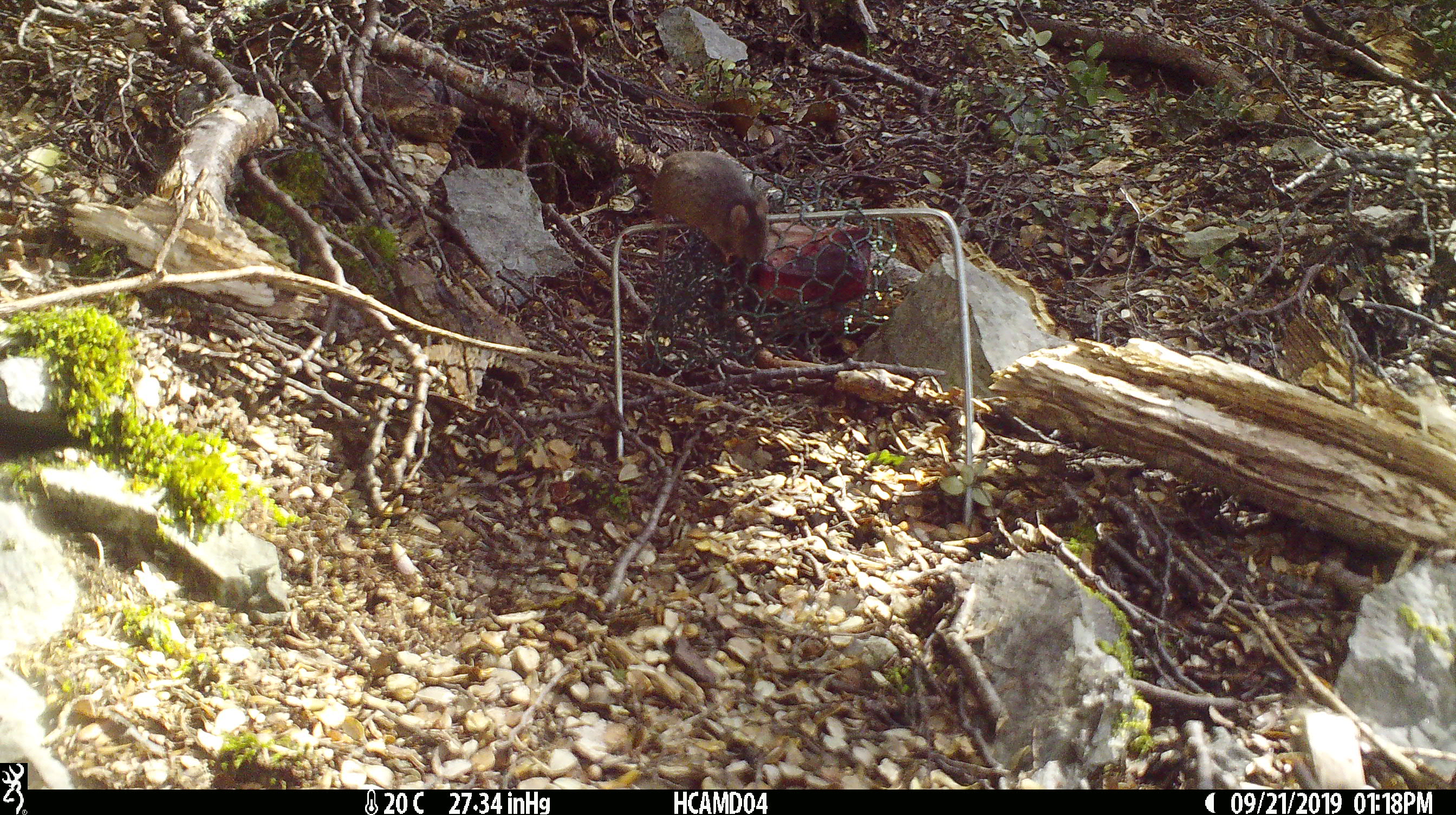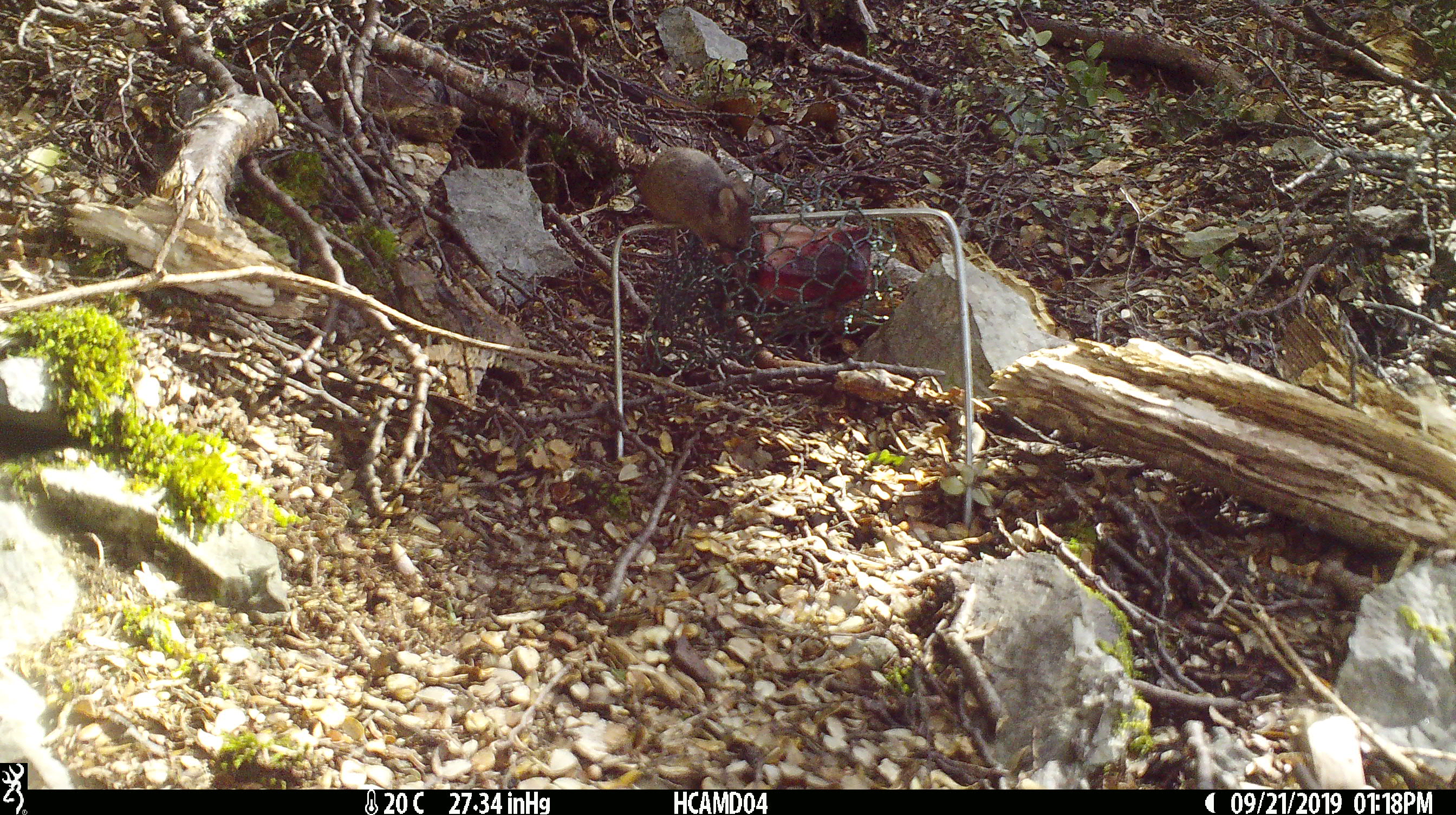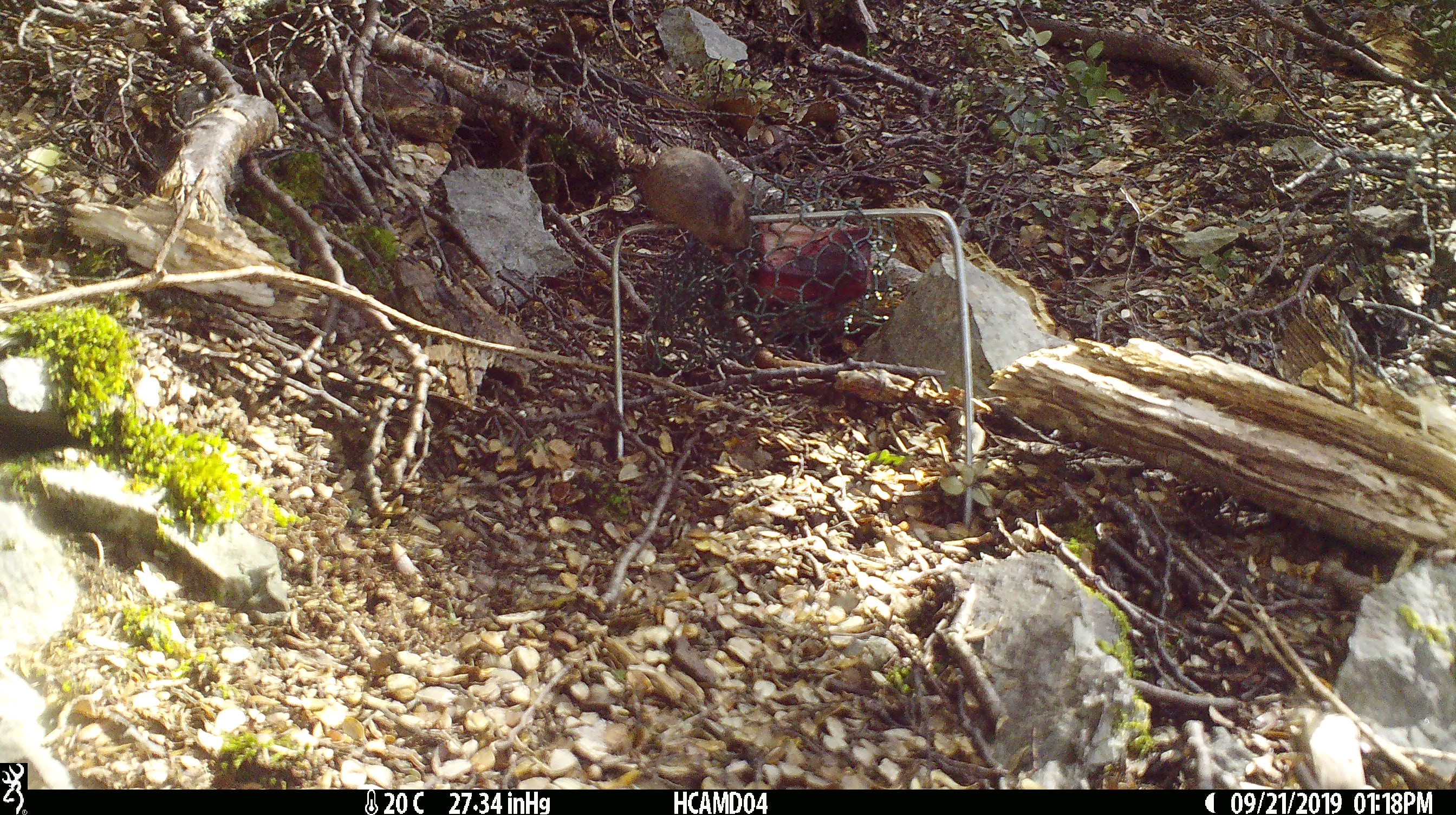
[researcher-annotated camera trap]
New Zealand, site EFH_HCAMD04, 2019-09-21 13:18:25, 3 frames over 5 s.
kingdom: Animalia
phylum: Chordata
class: Mammalia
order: Rodentia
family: Muridae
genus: Mus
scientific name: Mus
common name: mouse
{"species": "mouse (Mus)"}